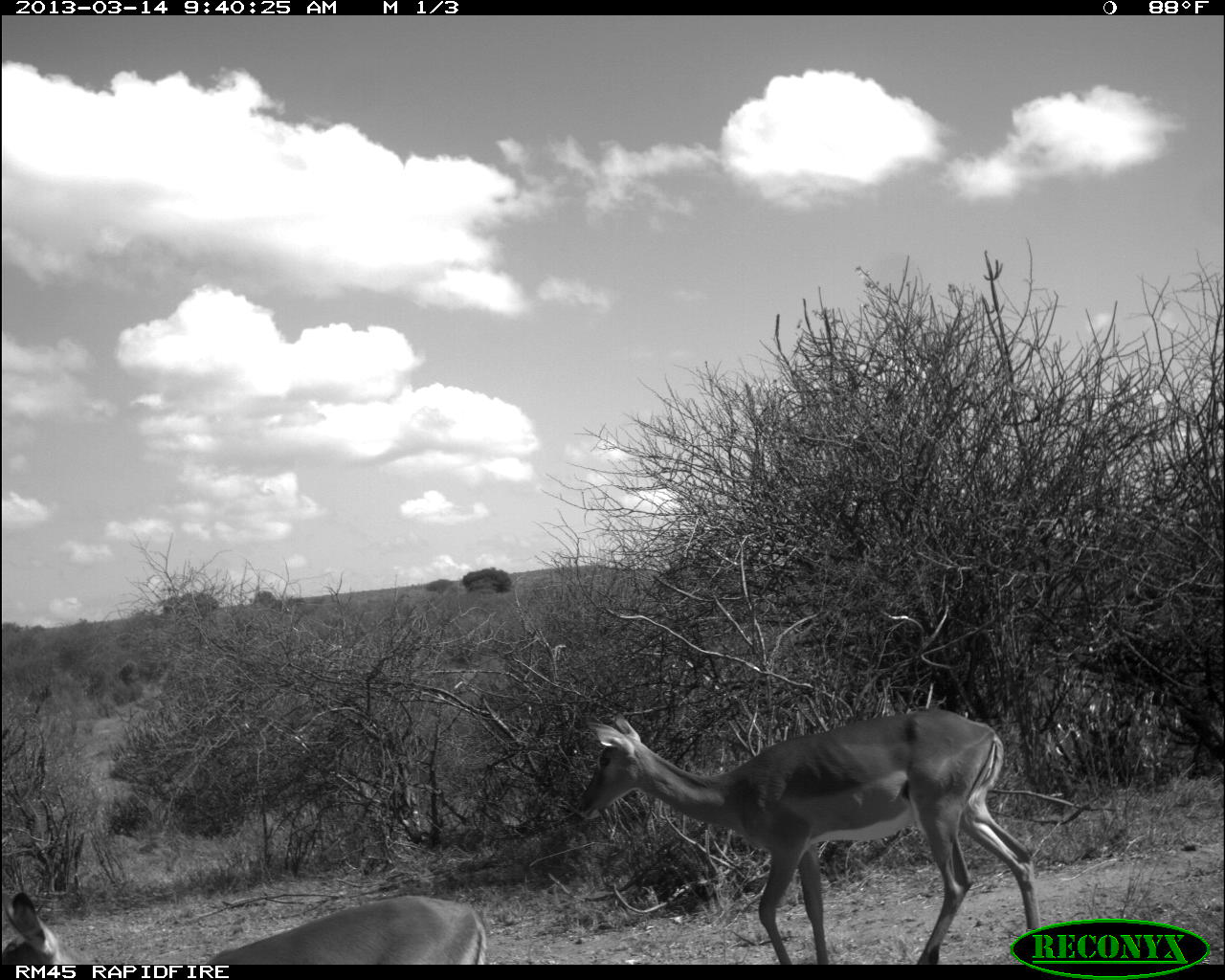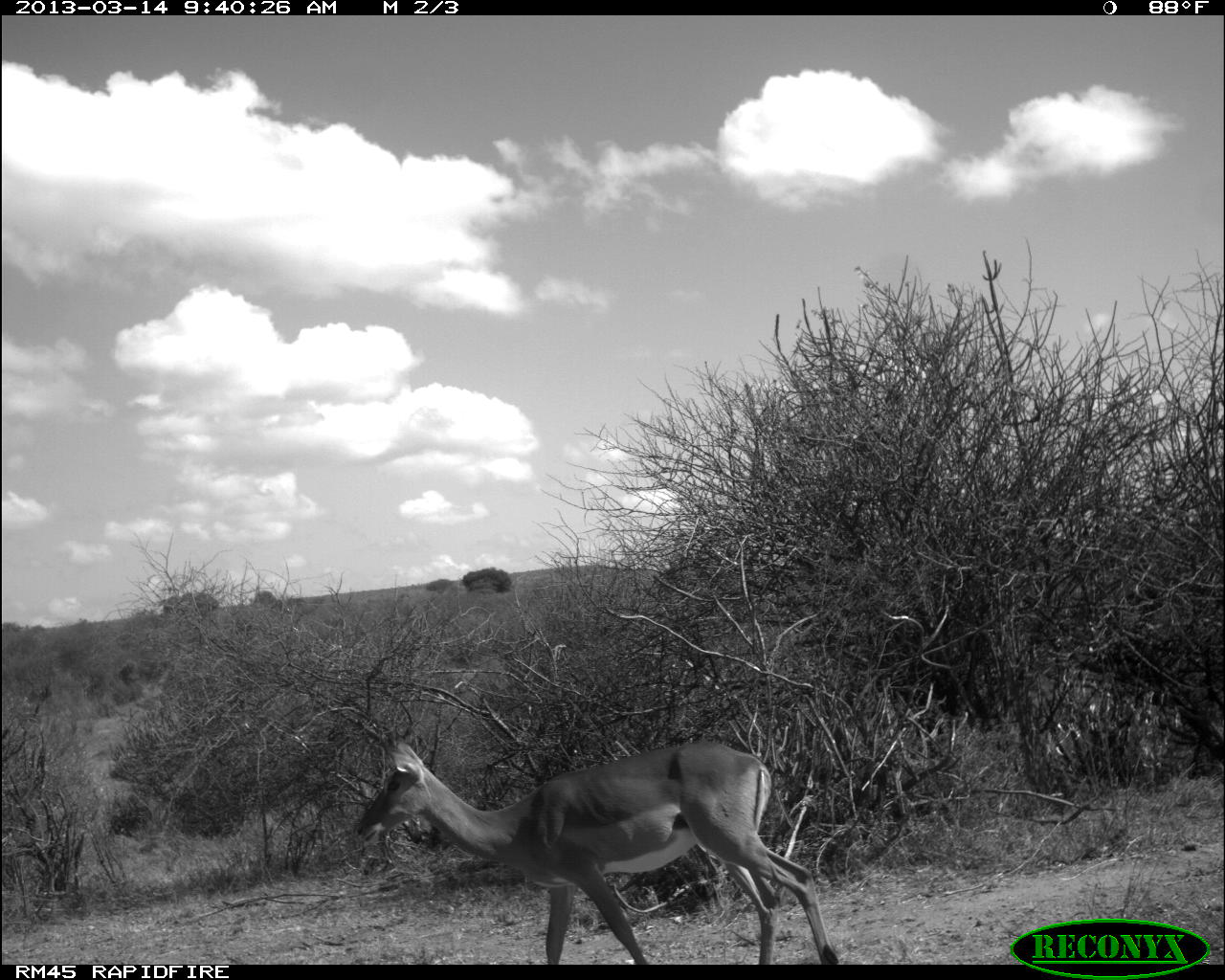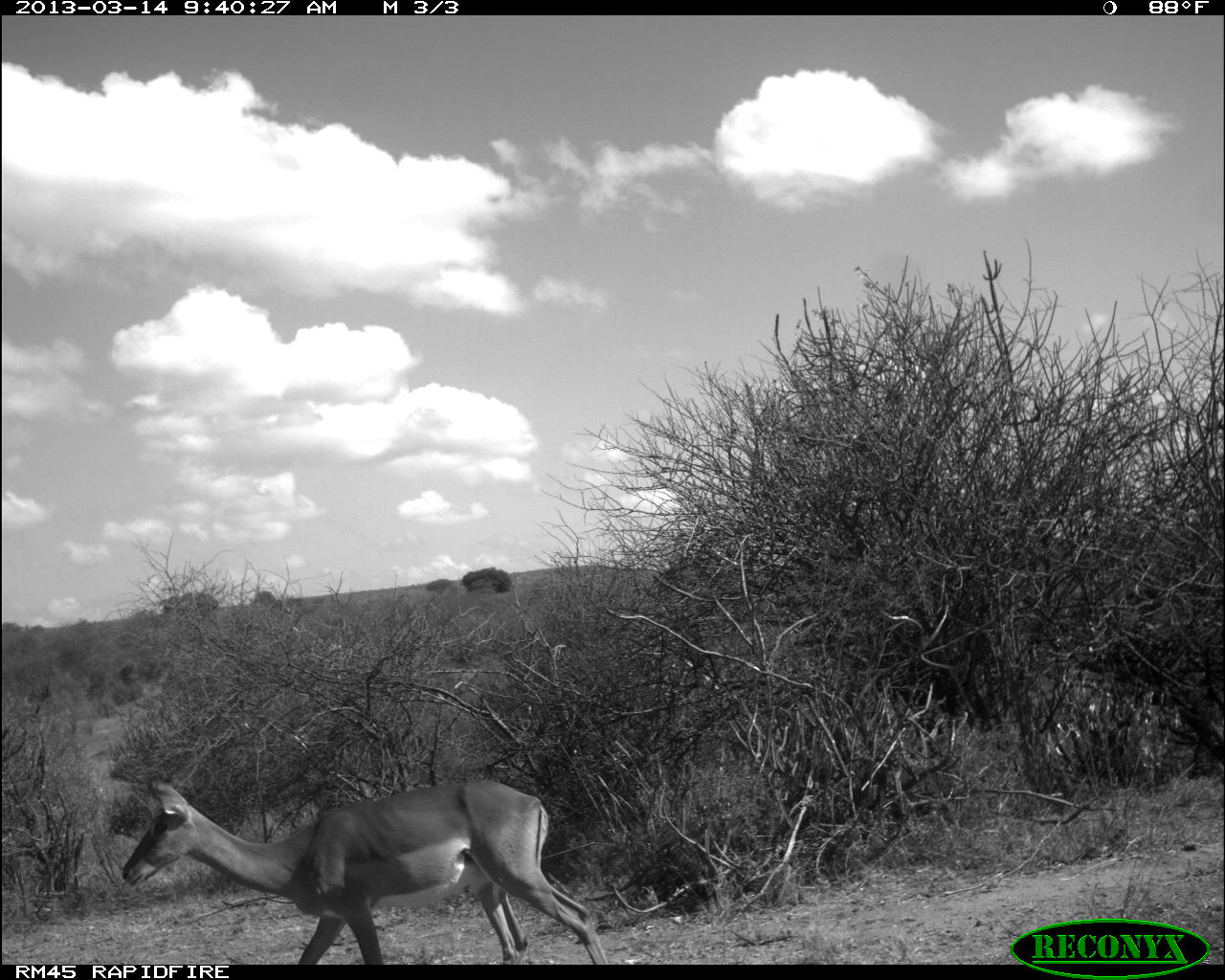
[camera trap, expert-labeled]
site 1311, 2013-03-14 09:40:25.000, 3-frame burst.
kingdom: Animalia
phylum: Chordata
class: Mammalia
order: Artiodactyla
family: Bovidae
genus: Aepyceros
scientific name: Aepyceros melampus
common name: impala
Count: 2.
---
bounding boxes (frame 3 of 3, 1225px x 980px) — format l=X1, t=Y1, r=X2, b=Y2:
aepyceros melampus: l=120, t=774, r=609, b=965